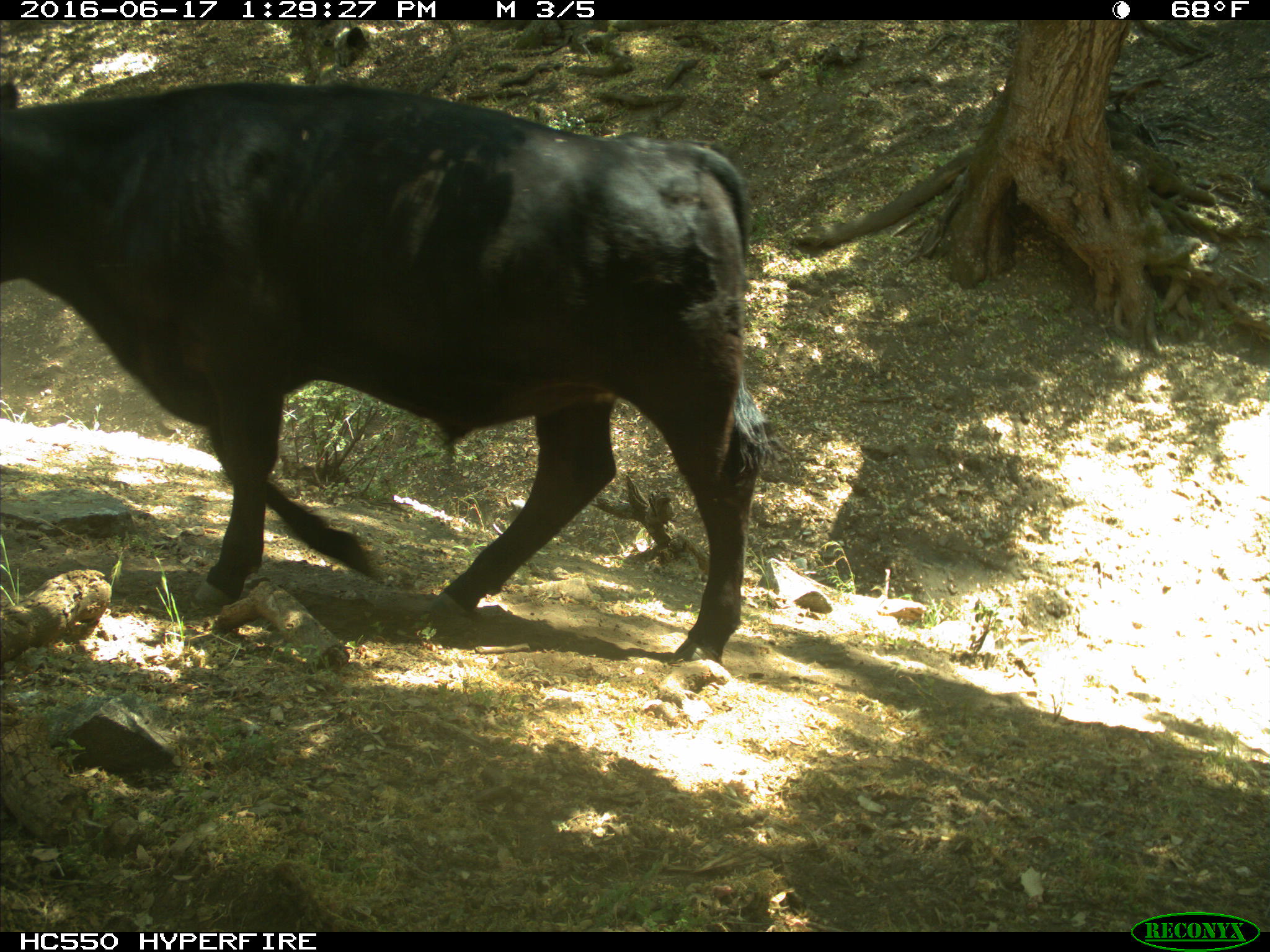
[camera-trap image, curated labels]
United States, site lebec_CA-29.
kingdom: Animalia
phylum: Chordata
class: Mammalia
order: Artiodactyla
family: Bovidae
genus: Bos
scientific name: Bos taurus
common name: domestic cow